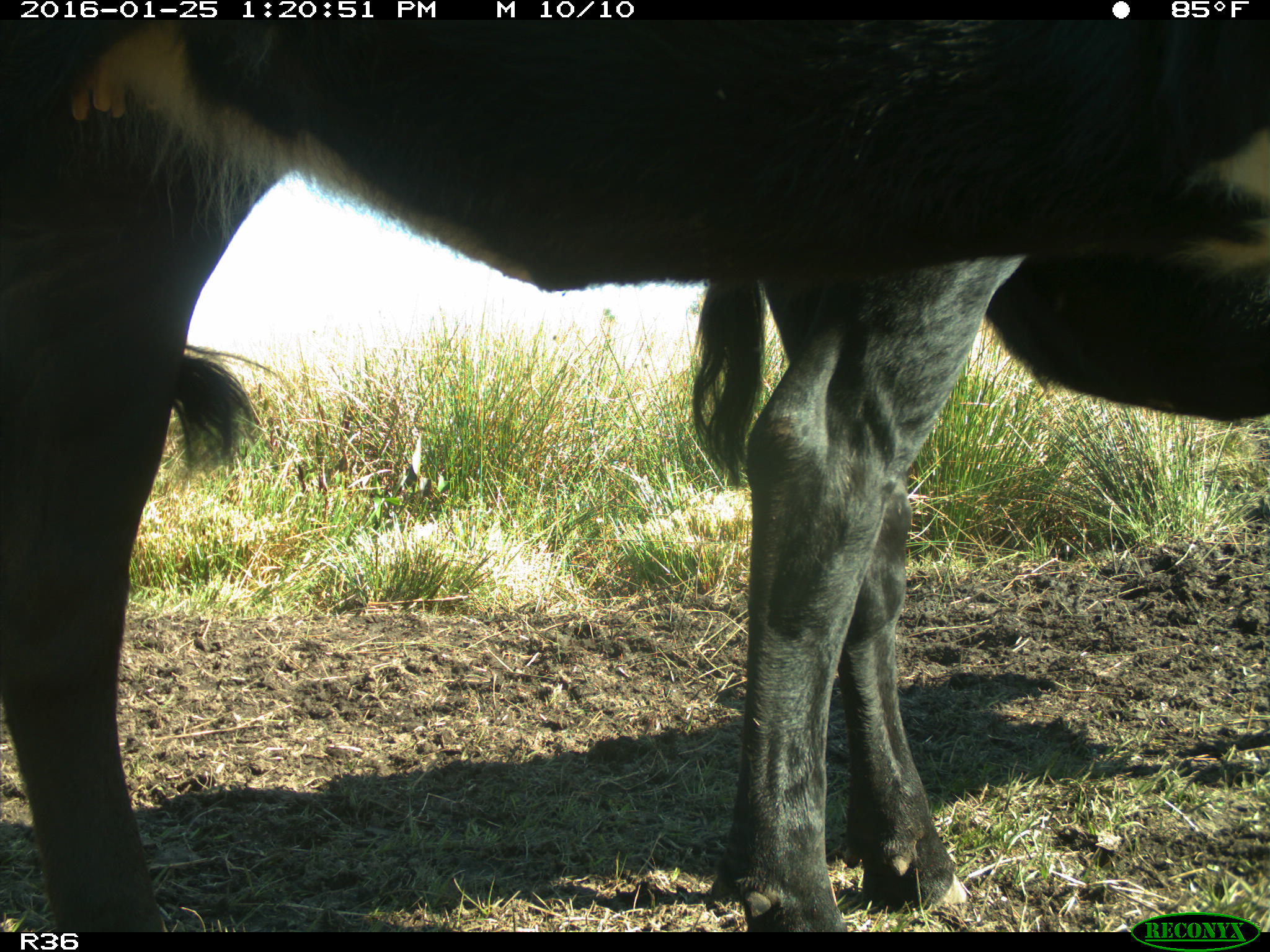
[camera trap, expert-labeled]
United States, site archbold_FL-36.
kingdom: Animalia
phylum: Chordata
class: Mammalia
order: Artiodactyla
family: Bovidae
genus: Bos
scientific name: Bos taurus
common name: domestic cow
Bos taurus (domestic cow).